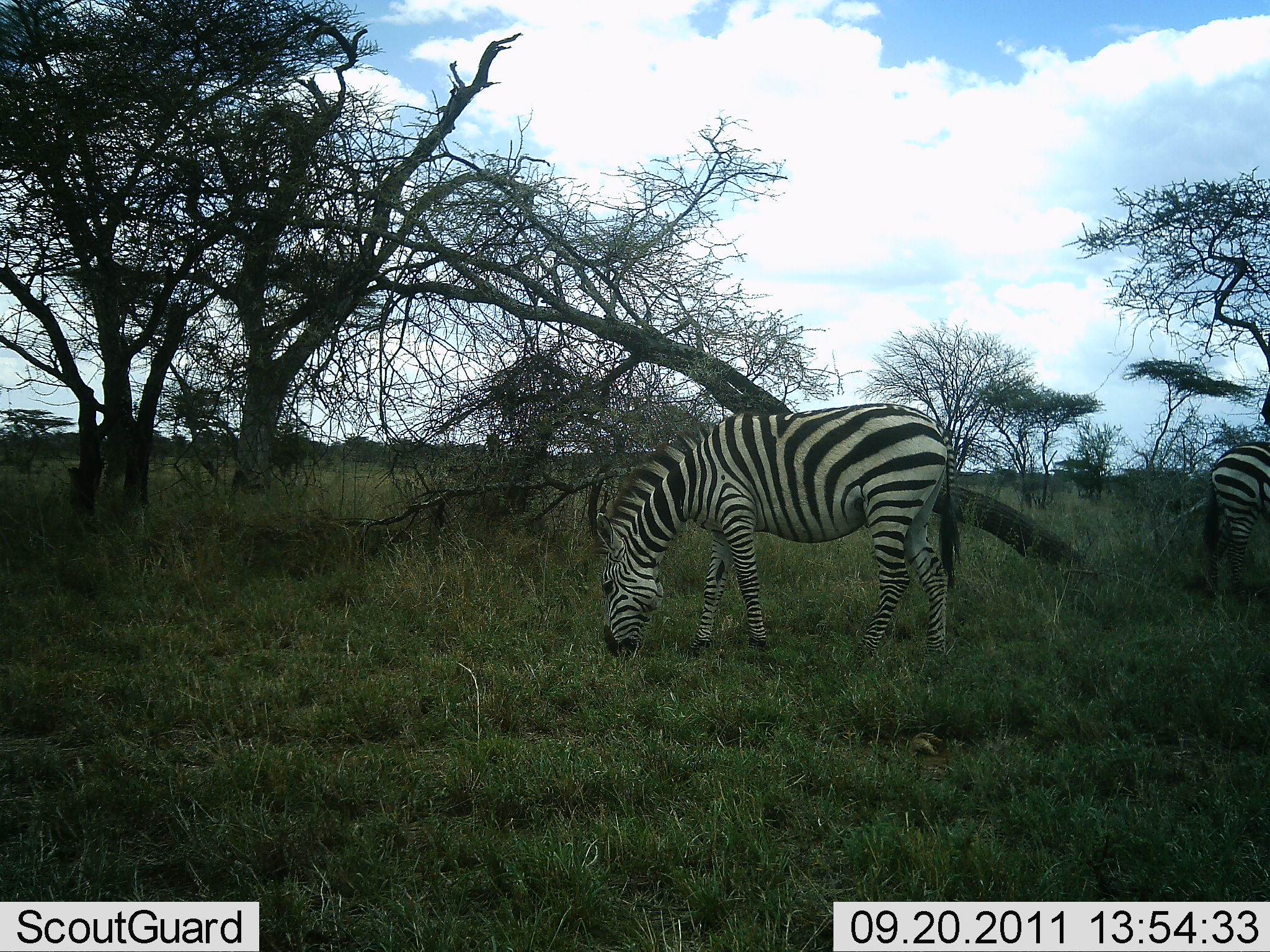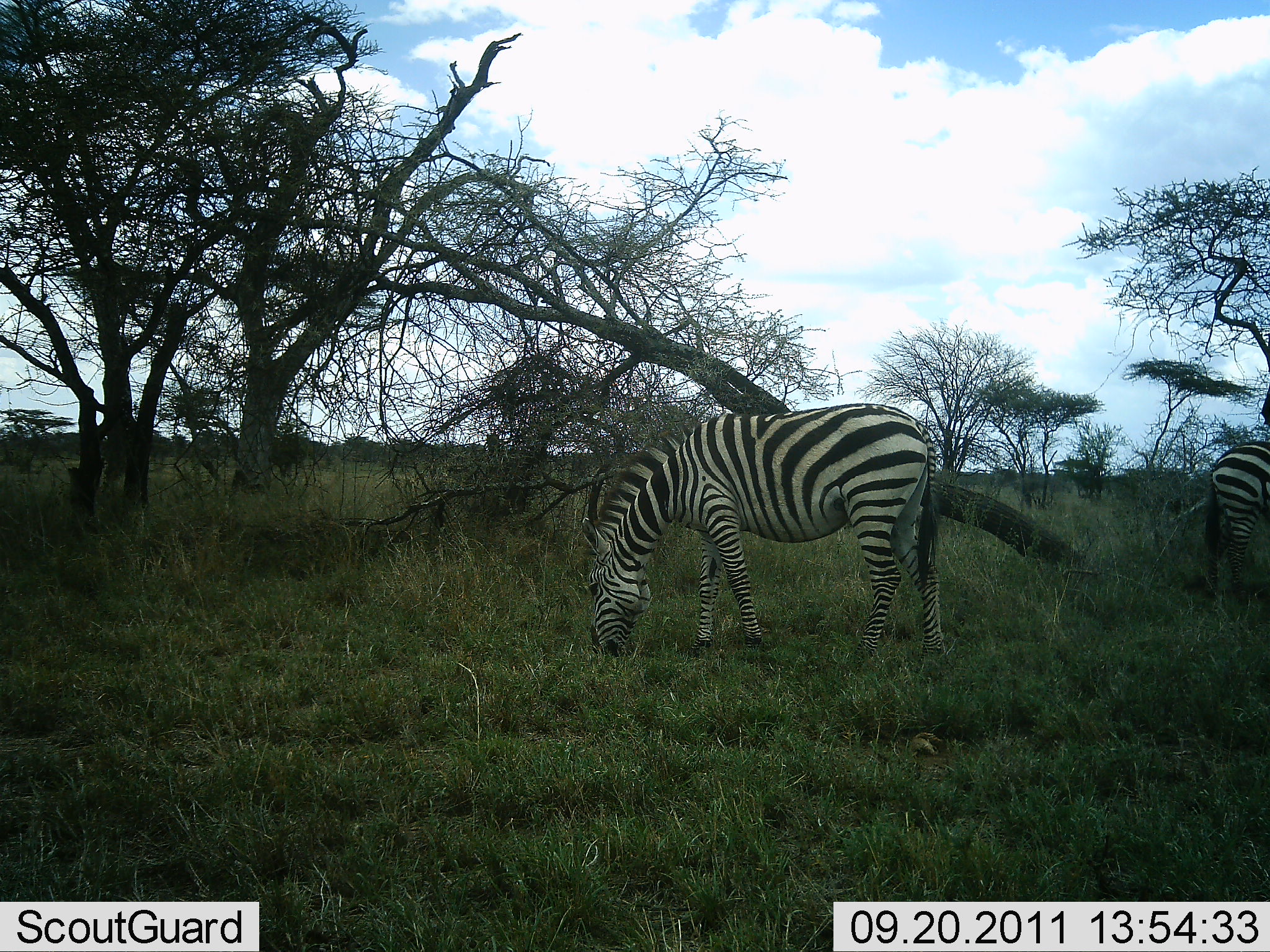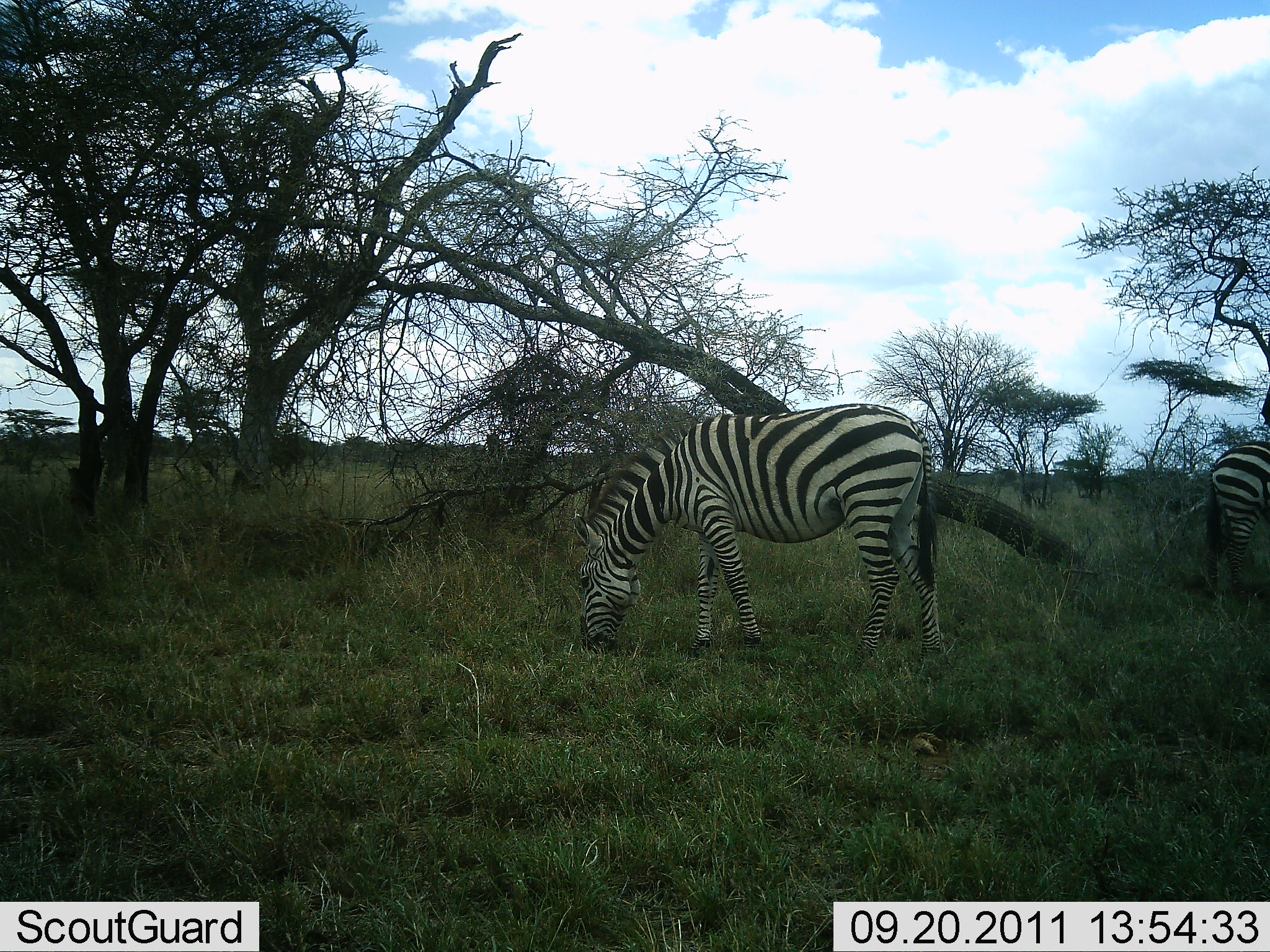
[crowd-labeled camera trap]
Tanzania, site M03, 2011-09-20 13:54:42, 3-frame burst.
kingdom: Animalia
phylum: Chordata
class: Mammalia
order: Perissodactyla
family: Equidae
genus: Equus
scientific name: Equus quagga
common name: plains zebra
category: zebra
Zebra (plains zebra) (Equus quagga), count 2. Behavior (volunteer vote fractions): standing 29%, resting 0%, moving 0%, interacting 0%. Young present (vote fraction): 0%. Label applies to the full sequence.